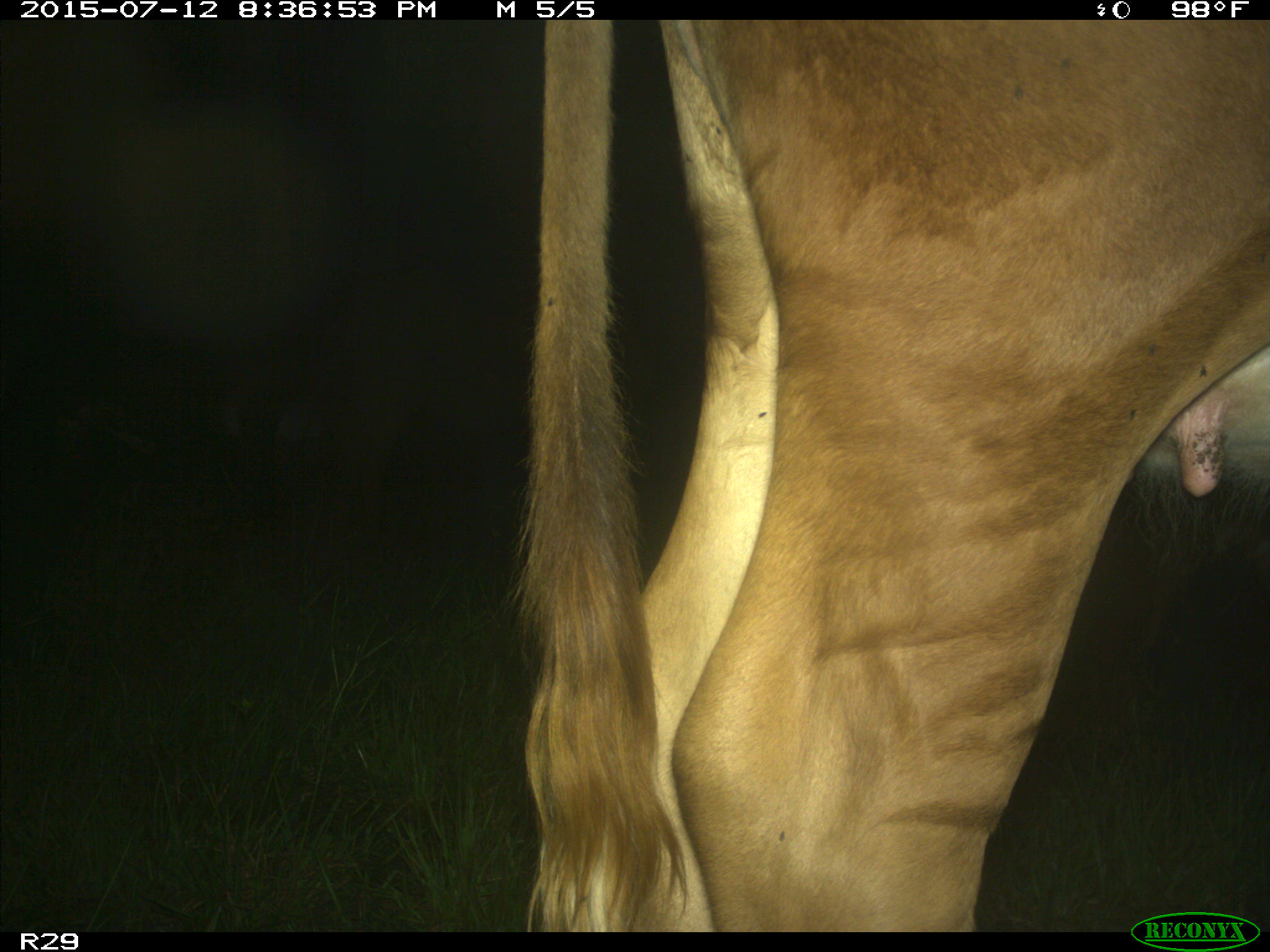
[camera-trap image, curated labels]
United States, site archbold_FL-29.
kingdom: Animalia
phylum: Chordata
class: Mammalia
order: Artiodactyla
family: Bovidae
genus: Bos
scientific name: Bos taurus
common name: domestic cow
Bos taurus (domestic cow).